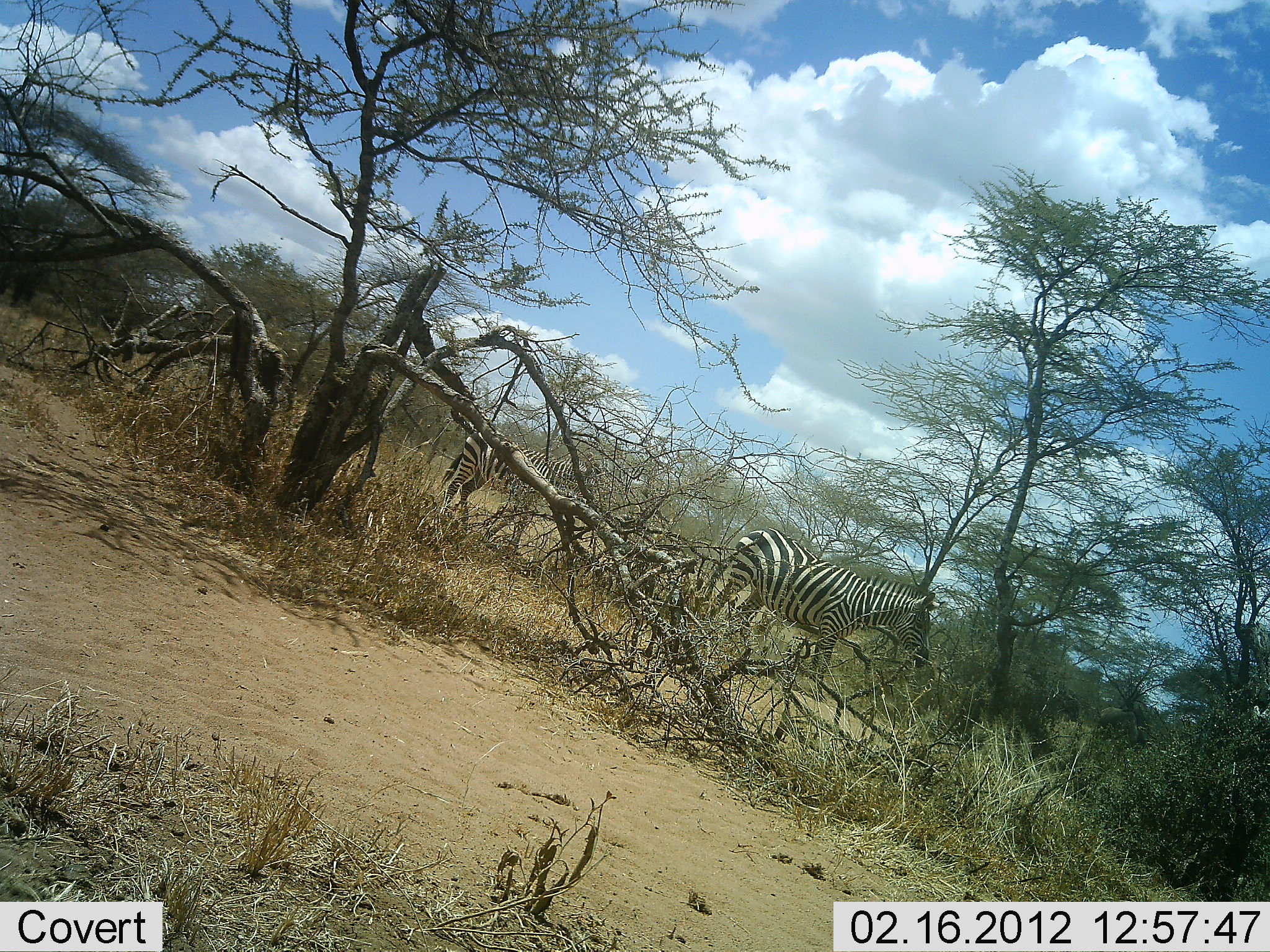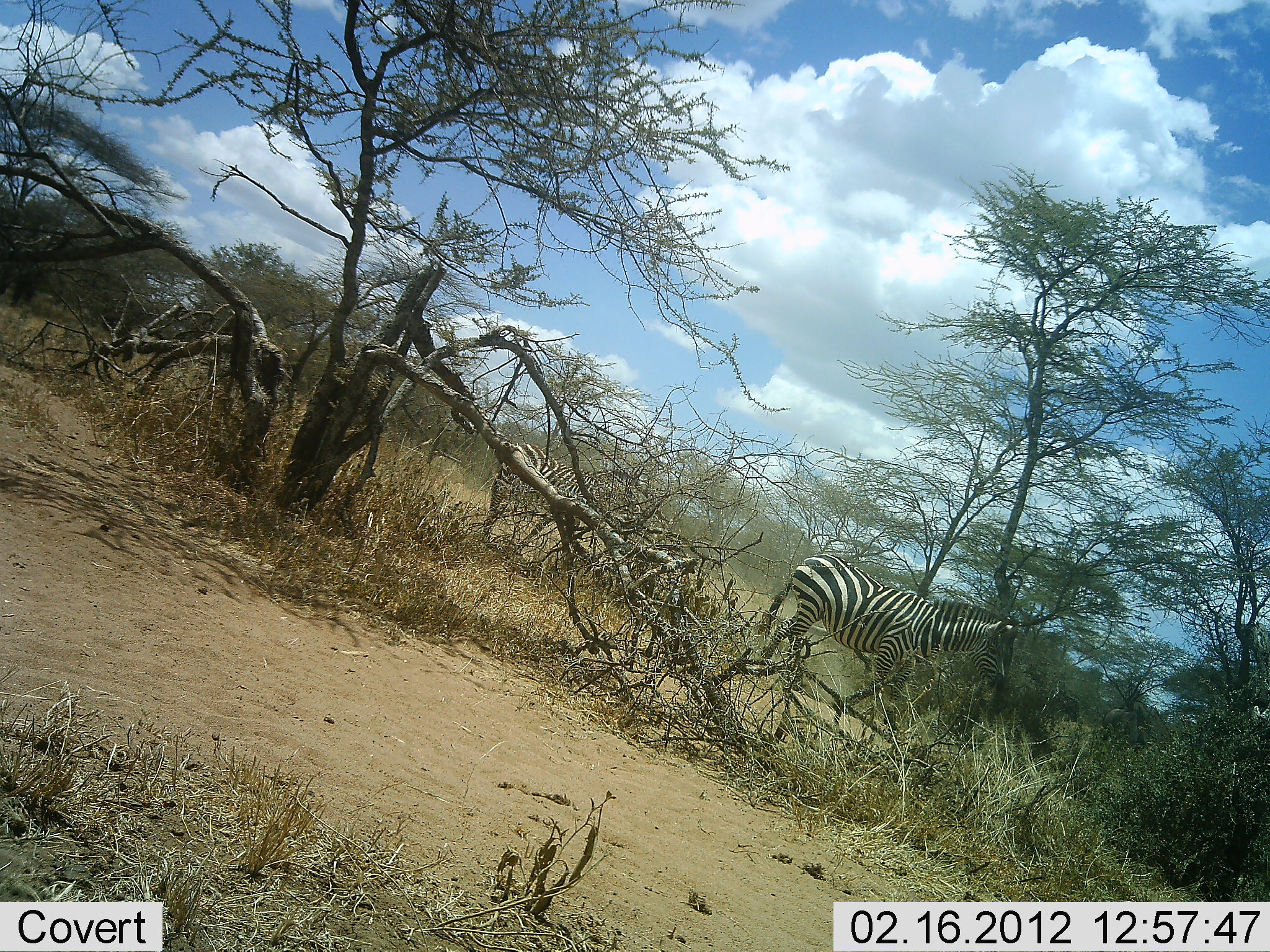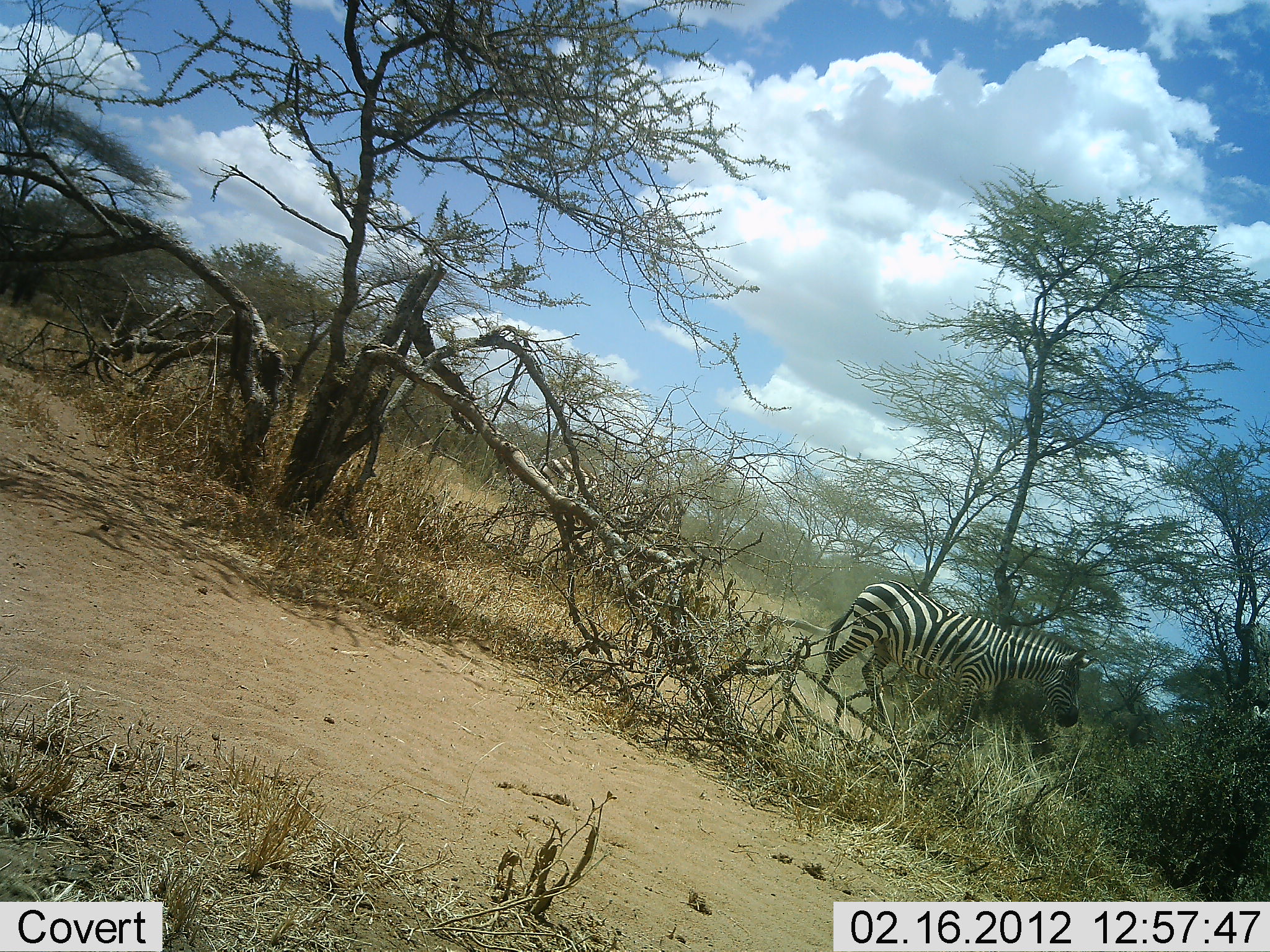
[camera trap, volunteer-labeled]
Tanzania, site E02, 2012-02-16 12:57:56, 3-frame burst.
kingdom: Animalia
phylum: Chordata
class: Mammalia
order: Perissodactyla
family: Equidae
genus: Equus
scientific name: Equus quagga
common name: plains zebra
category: zebra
Zebra (plains zebra) (Equus quagga), count 2. Behavior (volunteer vote fractions): standing 27%, resting 0%, moving 87%, interacting 0%. Young present (vote fraction): 0%. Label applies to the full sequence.